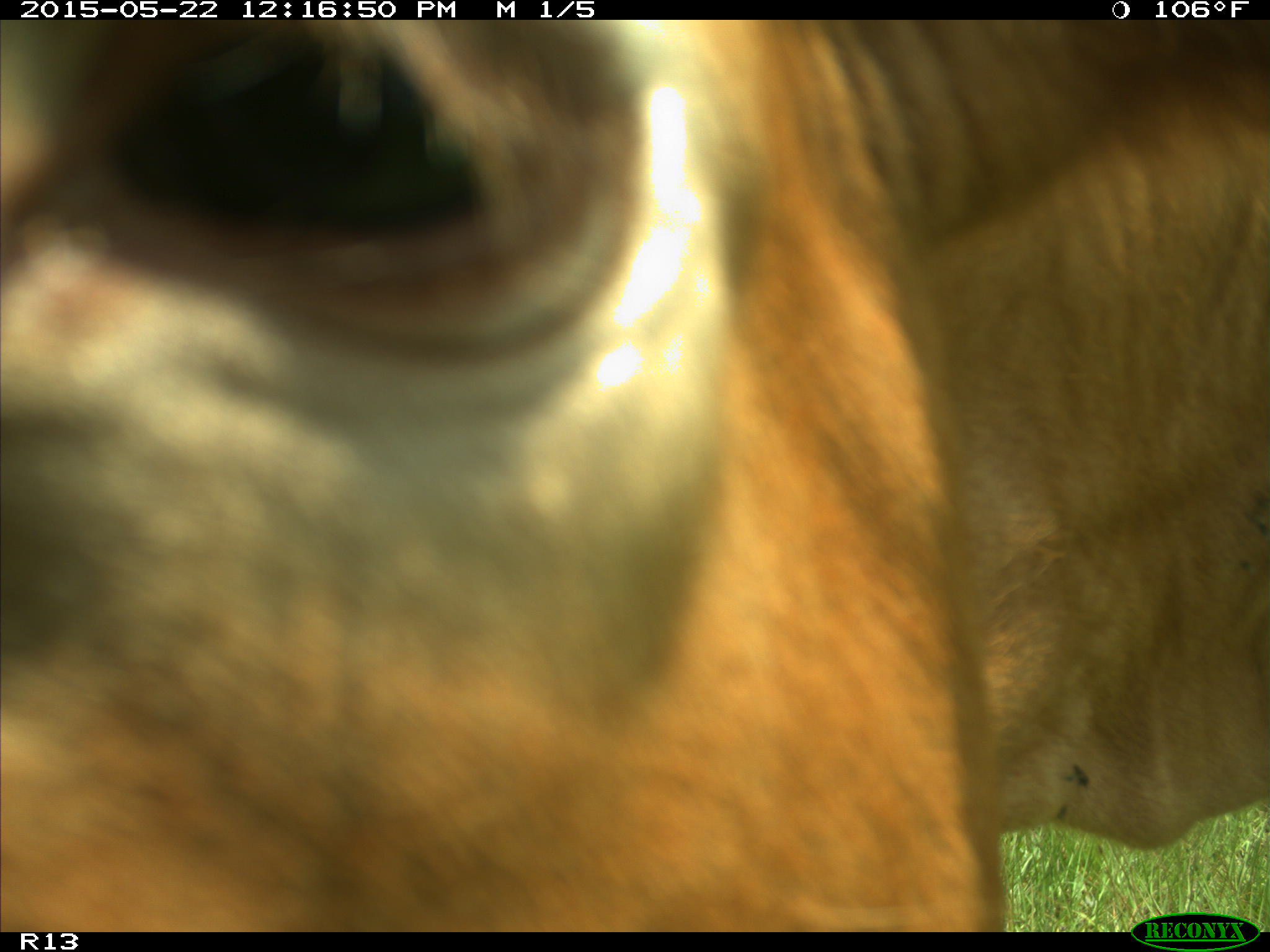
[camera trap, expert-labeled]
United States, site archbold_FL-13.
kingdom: Animalia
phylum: Chordata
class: Mammalia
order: Artiodactyla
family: Bovidae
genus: Bos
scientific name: Bos taurus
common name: domestic cow